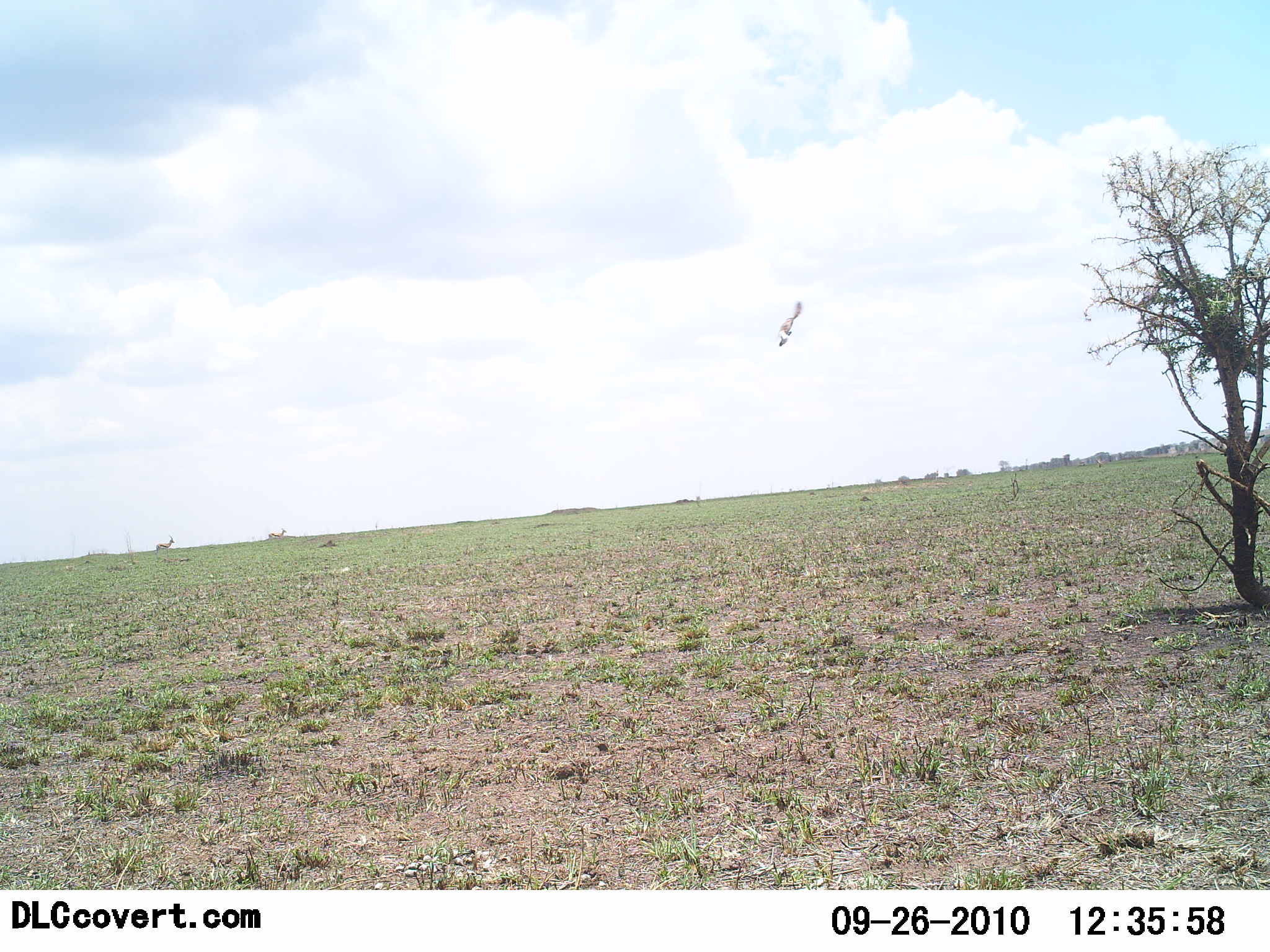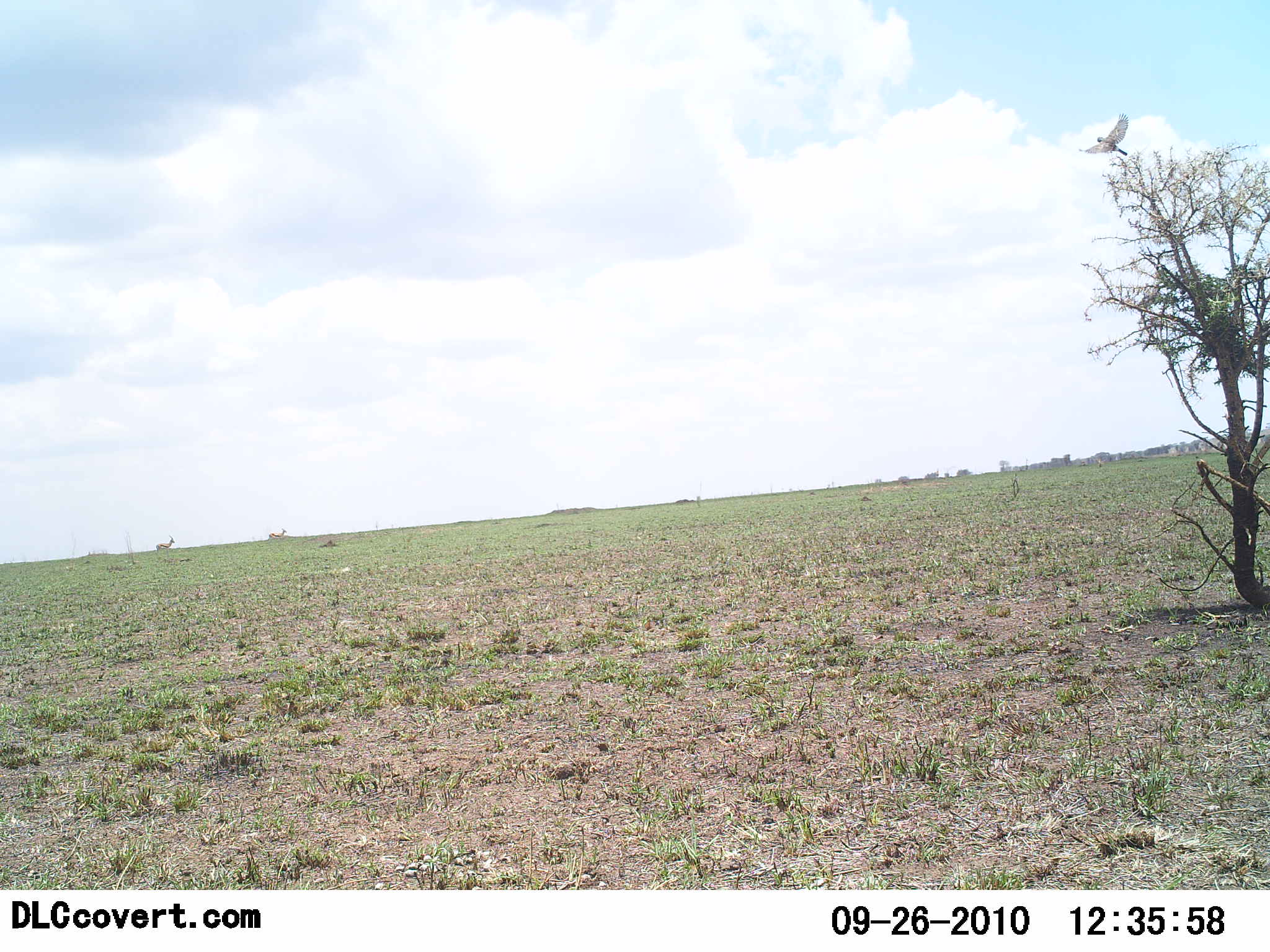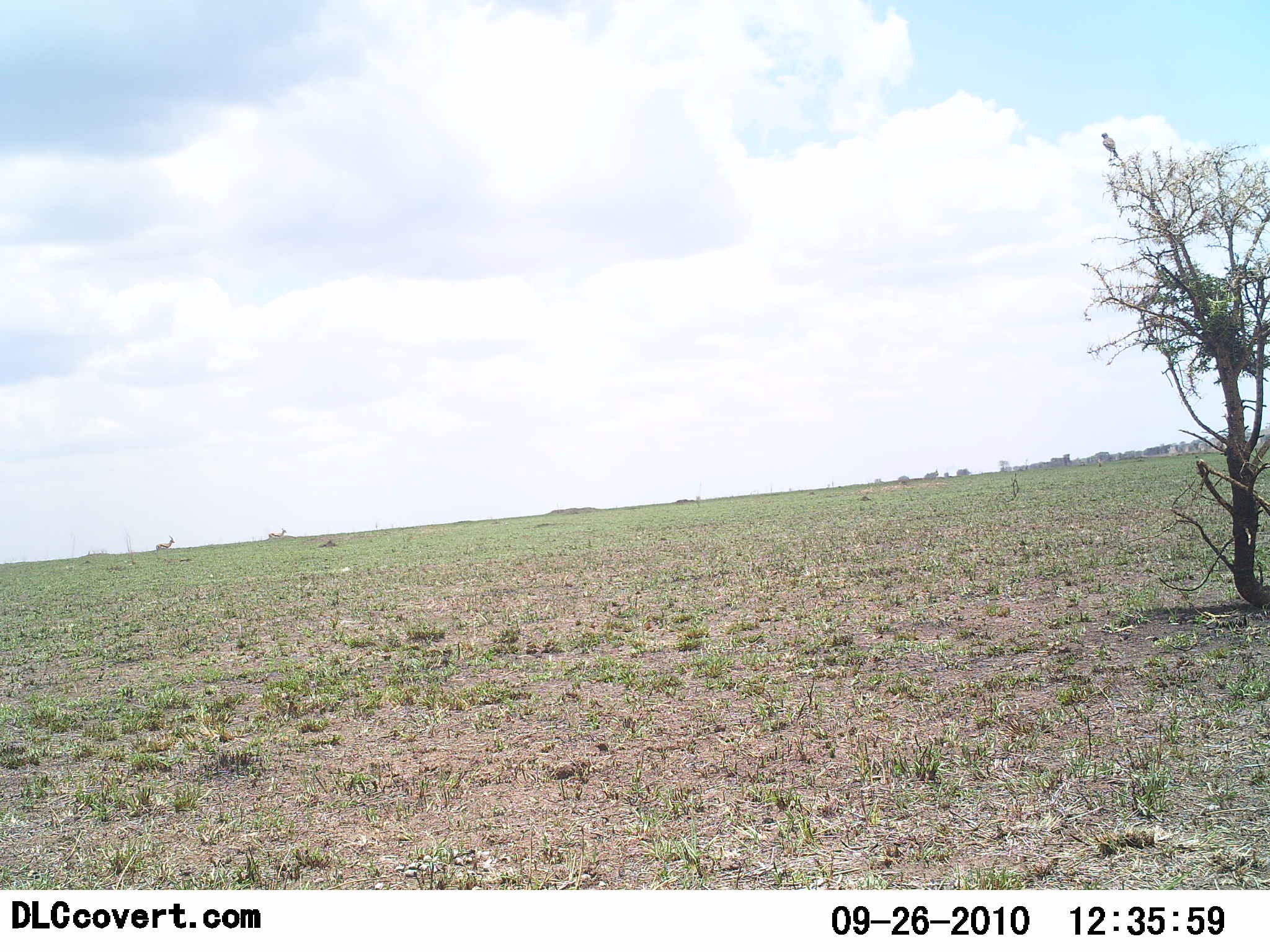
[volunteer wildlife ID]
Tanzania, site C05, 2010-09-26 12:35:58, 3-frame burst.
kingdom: Animalia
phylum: Chordata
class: Aves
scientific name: Aves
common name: bird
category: otherbird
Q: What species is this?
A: Otherbird (bird) (Aves).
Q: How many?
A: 1.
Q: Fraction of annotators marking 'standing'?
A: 5%.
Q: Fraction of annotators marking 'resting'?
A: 5%.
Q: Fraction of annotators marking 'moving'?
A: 95%.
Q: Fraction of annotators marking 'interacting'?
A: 0%.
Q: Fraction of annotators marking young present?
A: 0%.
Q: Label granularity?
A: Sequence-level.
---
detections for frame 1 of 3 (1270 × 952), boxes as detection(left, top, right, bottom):
animal: detection(156, 535, 175, 551); detection(268, 528, 287, 538)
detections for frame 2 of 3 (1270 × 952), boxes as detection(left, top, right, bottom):
animal: detection(156, 535, 175, 551); detection(268, 528, 287, 538)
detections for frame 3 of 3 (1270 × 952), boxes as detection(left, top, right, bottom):
animal: detection(156, 535, 175, 551); detection(268, 528, 287, 538)